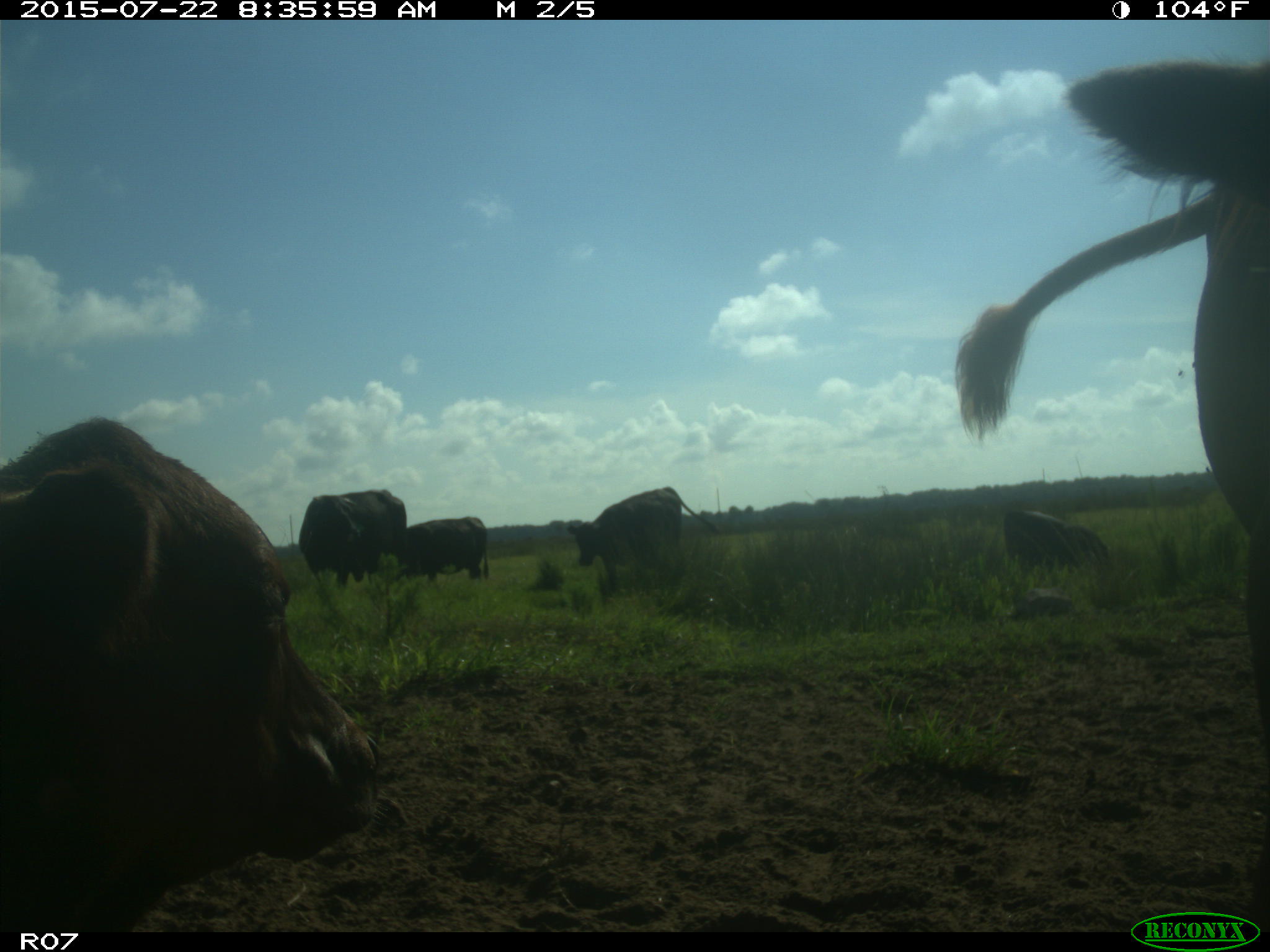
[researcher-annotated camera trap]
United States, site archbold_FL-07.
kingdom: Animalia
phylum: Chordata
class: Mammalia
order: Artiodactyla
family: Suidae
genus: Sus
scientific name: Sus scrofa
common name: wild boar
Sus scrofa (wild boar).